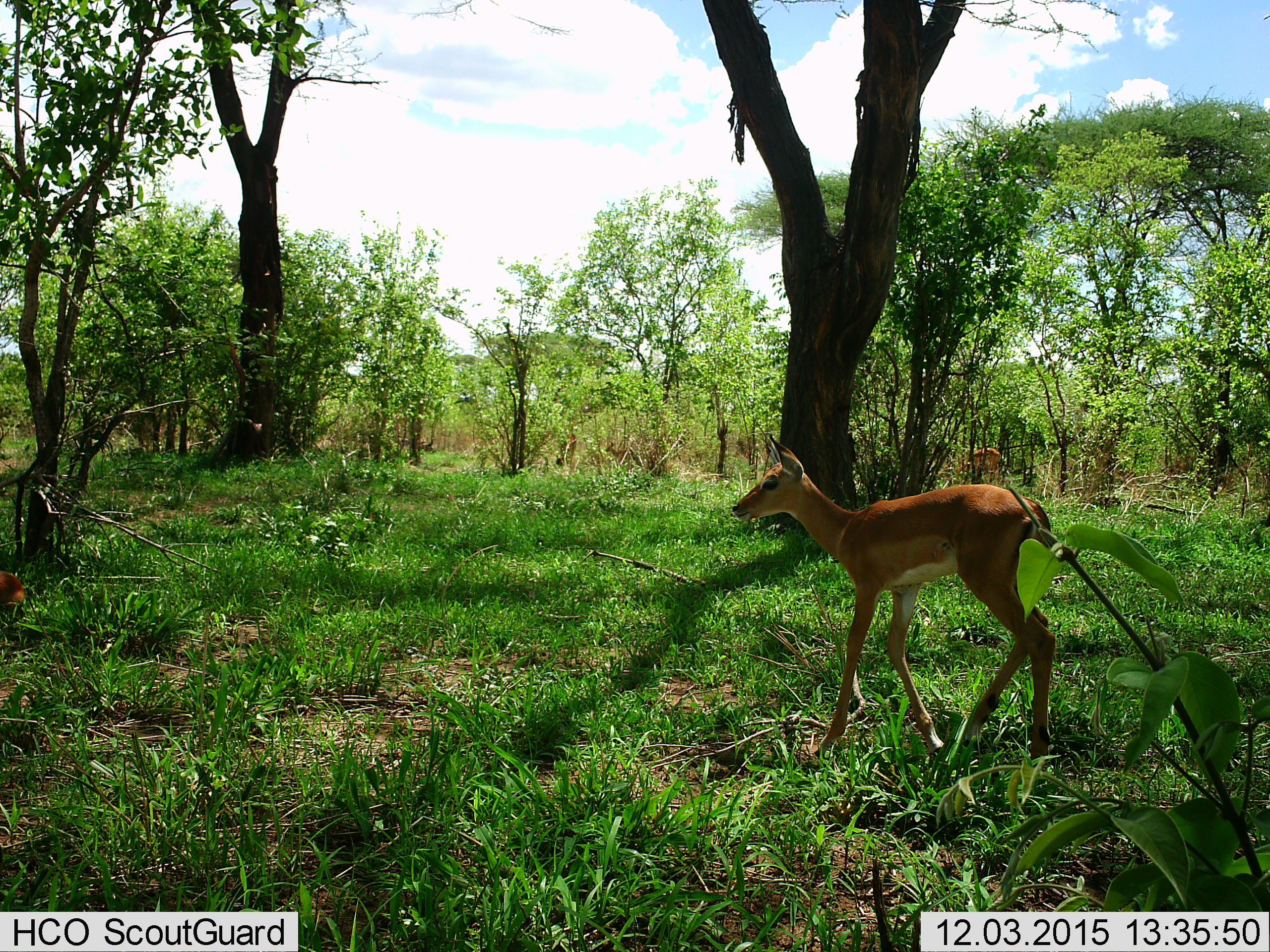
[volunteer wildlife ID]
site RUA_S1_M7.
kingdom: Animalia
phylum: Chordata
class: Mammalia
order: Artiodactyla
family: Bovidae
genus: Aepyceros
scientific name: Aepyceros melampus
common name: impala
Impala (Aepyceros melampus), count 2. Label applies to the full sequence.